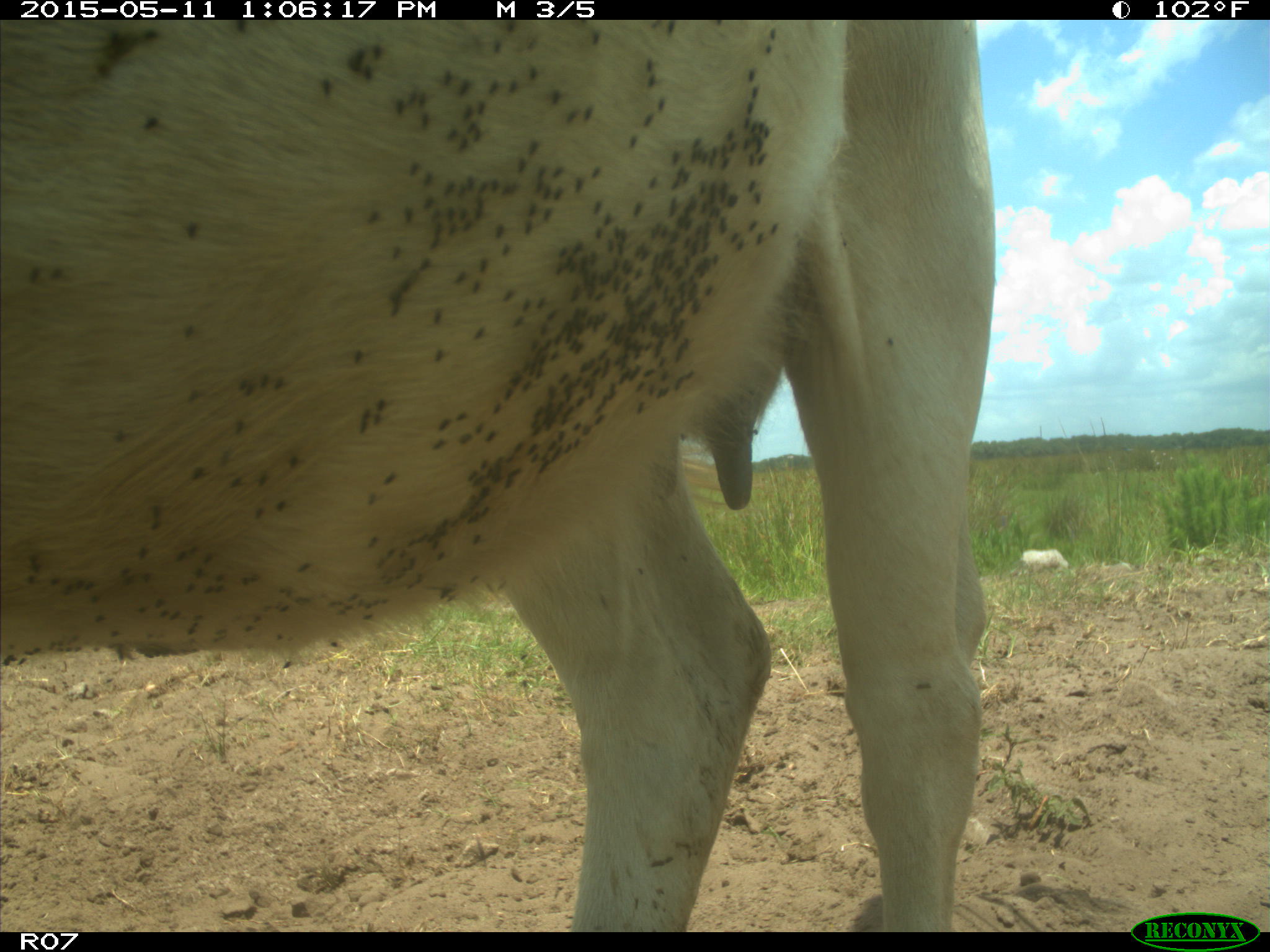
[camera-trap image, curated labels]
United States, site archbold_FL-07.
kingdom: Animalia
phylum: Chordata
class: Mammalia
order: Artiodactyla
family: Bovidae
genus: Bos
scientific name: Bos taurus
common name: domestic cow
Bos taurus (domestic cow).